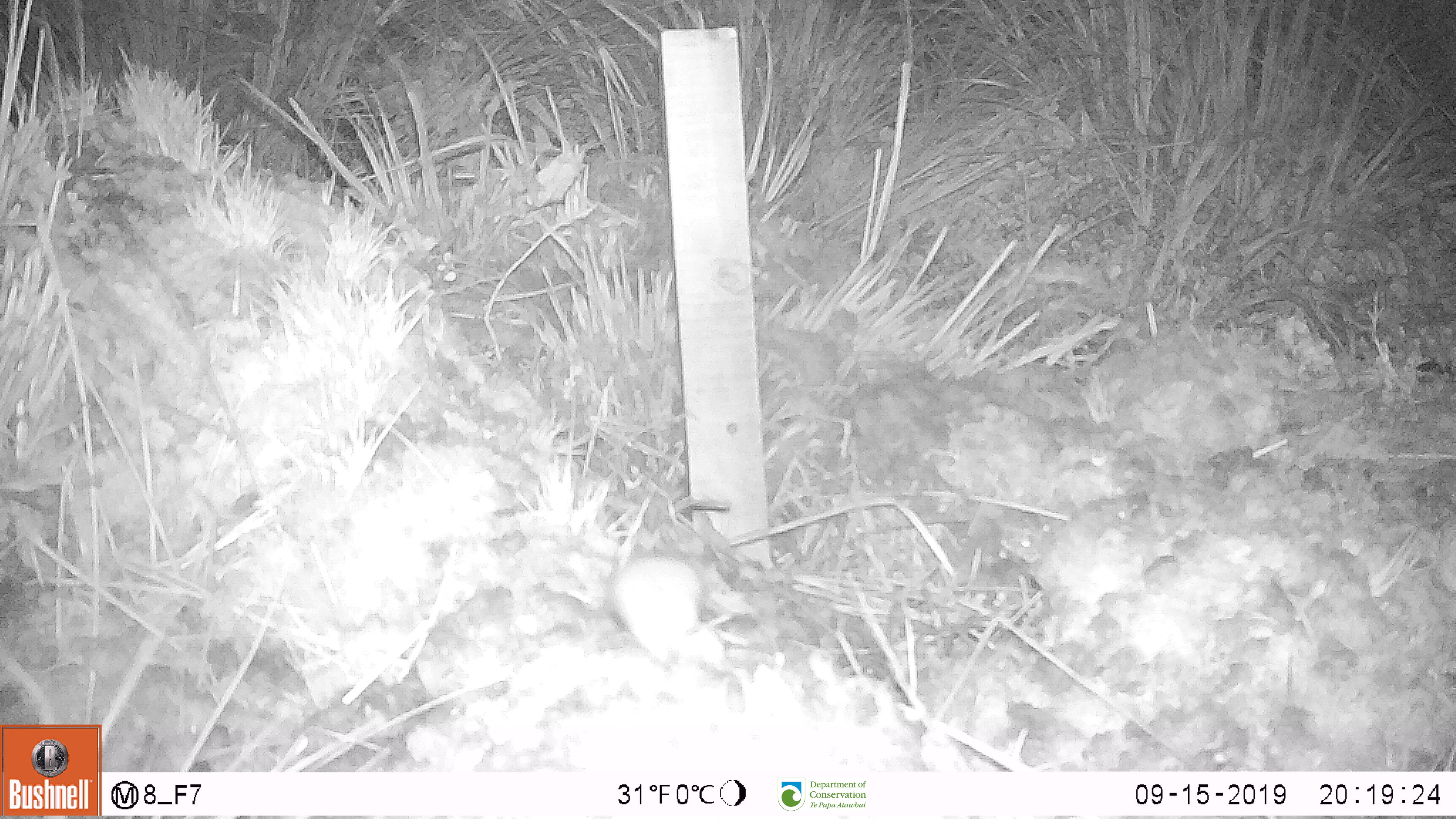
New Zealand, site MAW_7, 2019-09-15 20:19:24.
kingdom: Animalia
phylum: Chordata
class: Mammalia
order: Rodentia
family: Muridae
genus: Mus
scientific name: Mus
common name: mouse